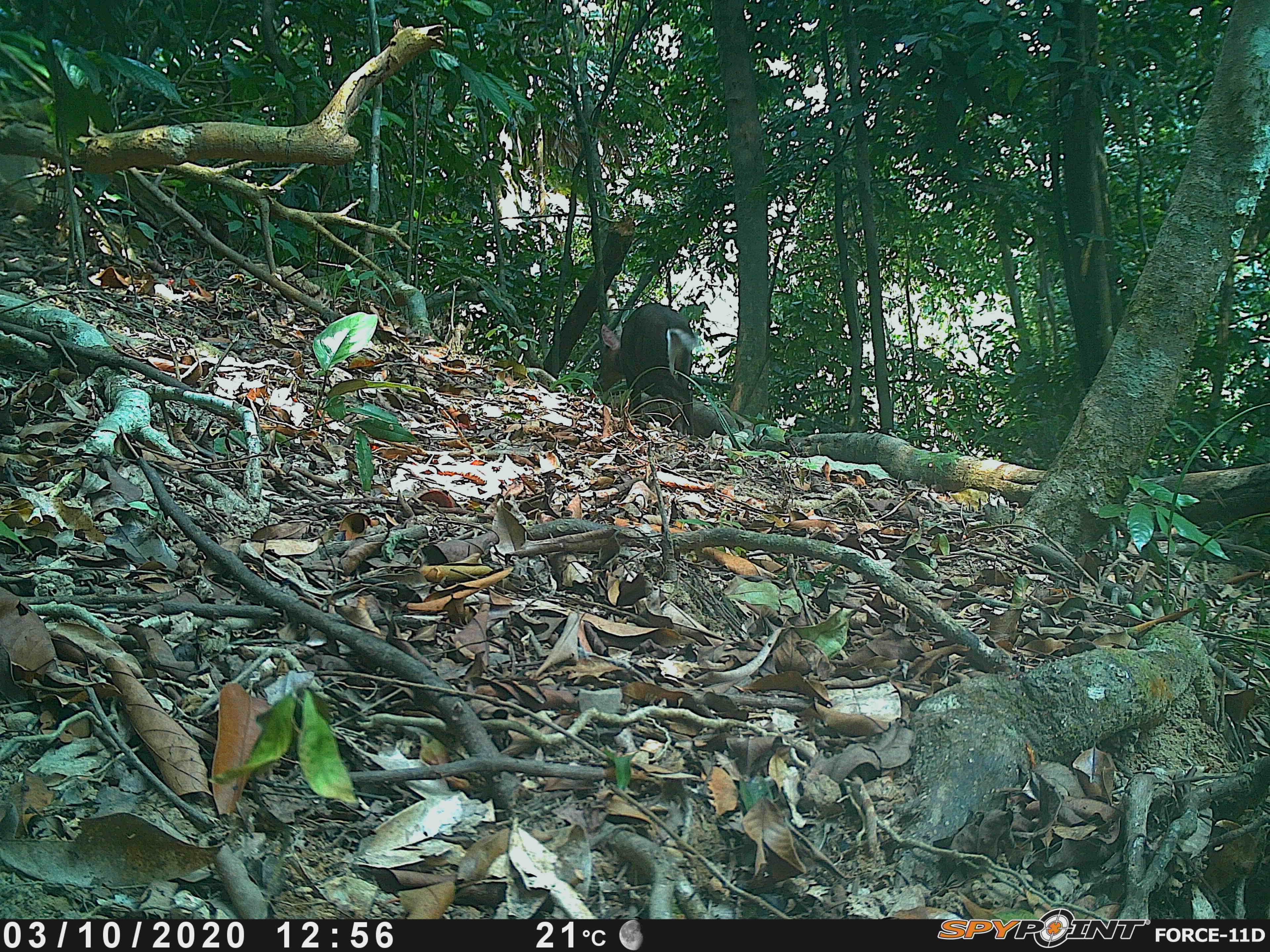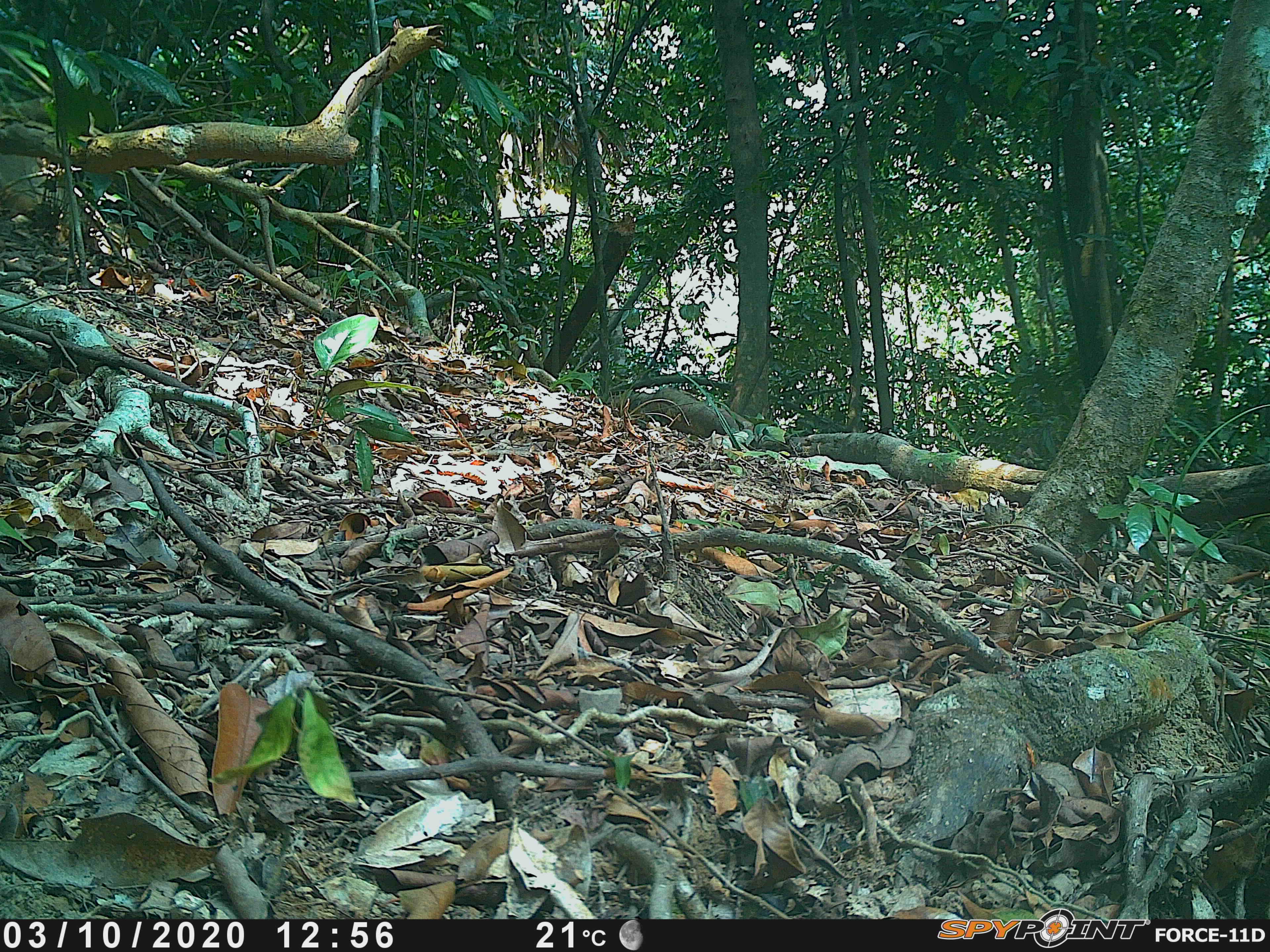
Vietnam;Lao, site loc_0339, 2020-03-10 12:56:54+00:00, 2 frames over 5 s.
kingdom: Animalia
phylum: Chordata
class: Mammalia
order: Artiodactyla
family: Cervidae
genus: Muntiacus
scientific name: Muntiacus rooseveltorum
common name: roosevelt's muntjac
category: roosevelts muntjac group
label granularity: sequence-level